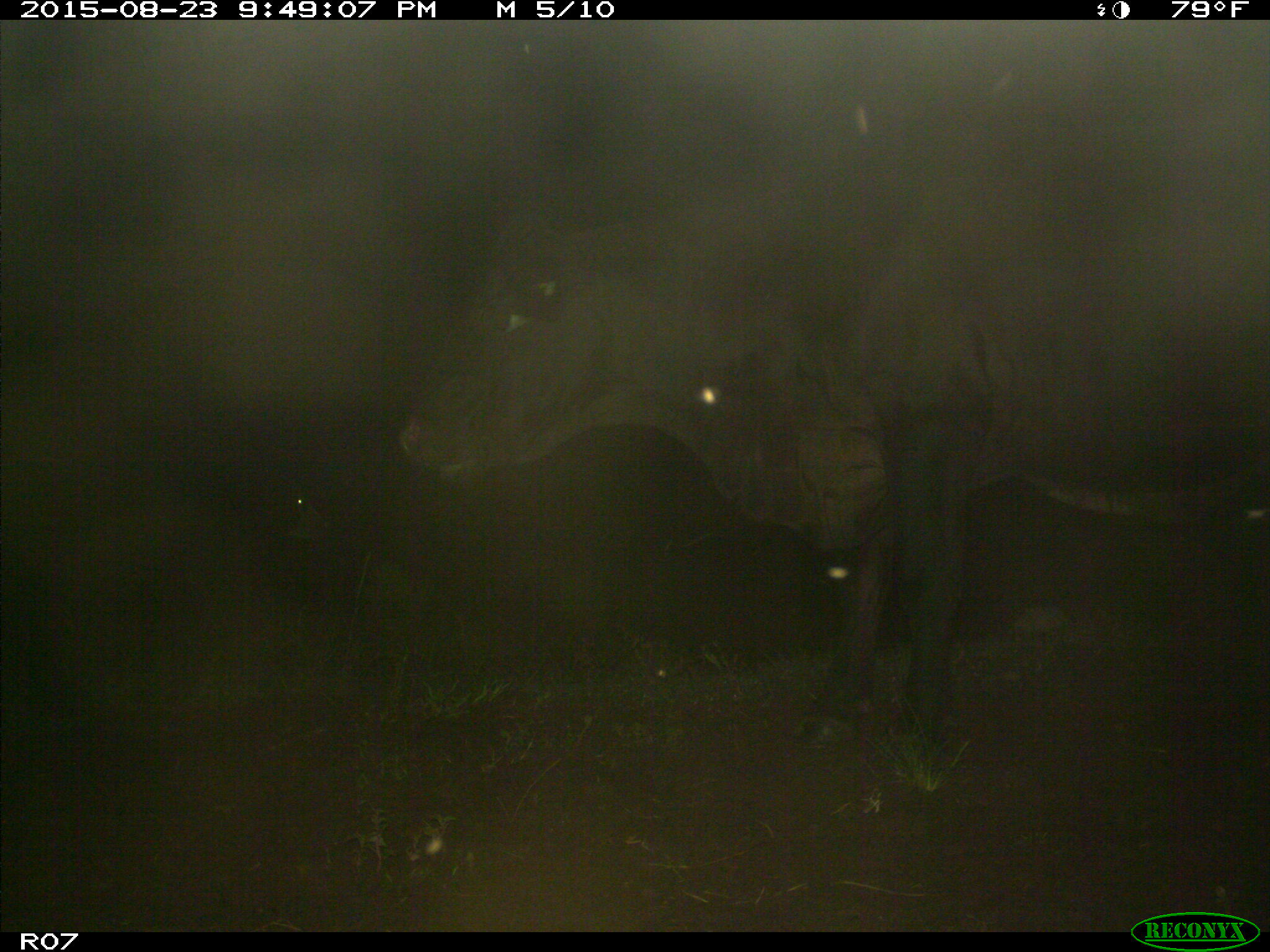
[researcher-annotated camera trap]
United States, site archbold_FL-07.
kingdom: Animalia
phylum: Chordata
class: Mammalia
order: Artiodactyla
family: Bovidae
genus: Bos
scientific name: Bos taurus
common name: domestic cow